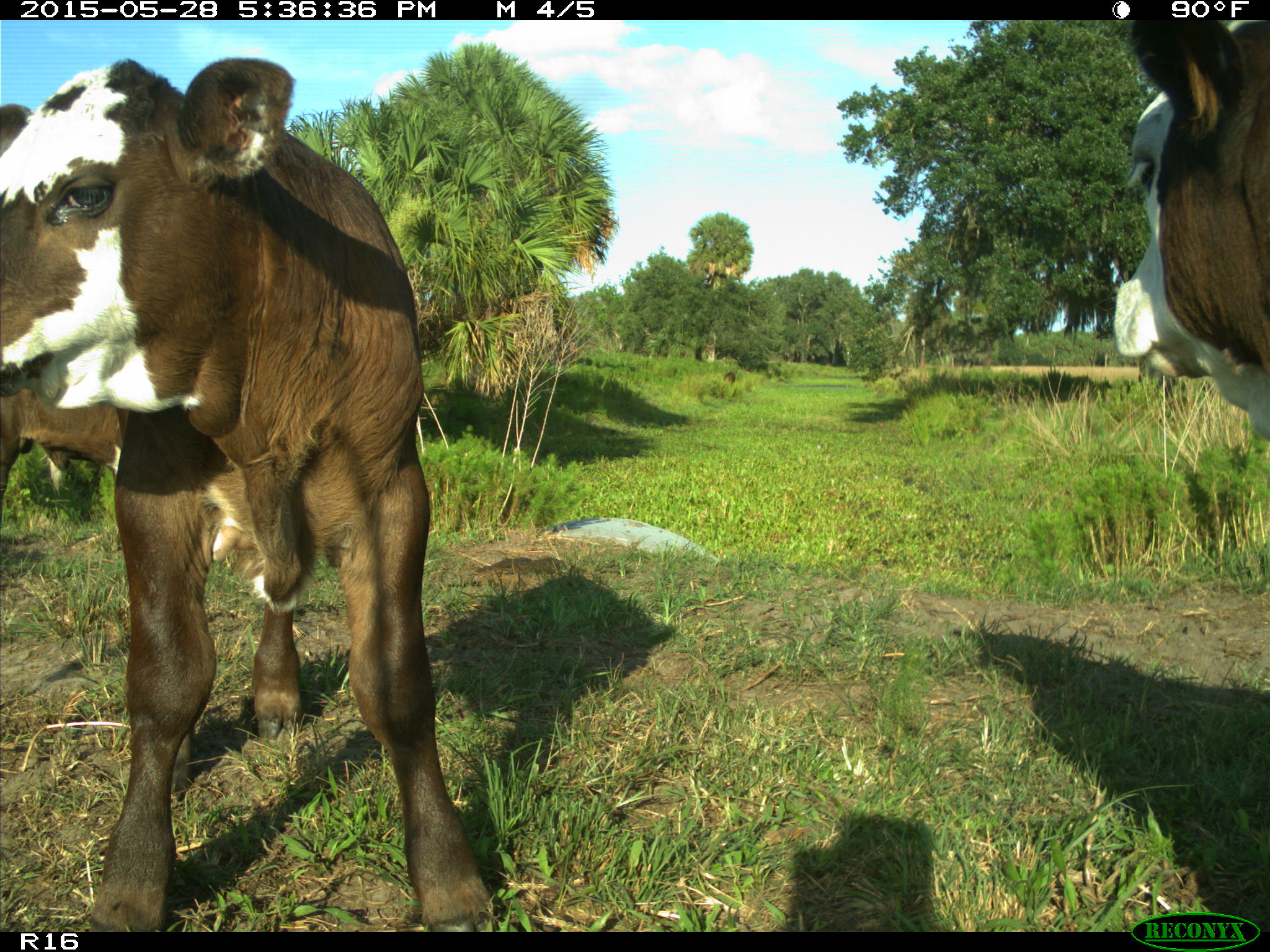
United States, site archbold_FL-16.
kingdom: Animalia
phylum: Chordata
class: Mammalia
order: Artiodactyla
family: Bovidae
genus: Bos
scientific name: Bos taurus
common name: domestic cow